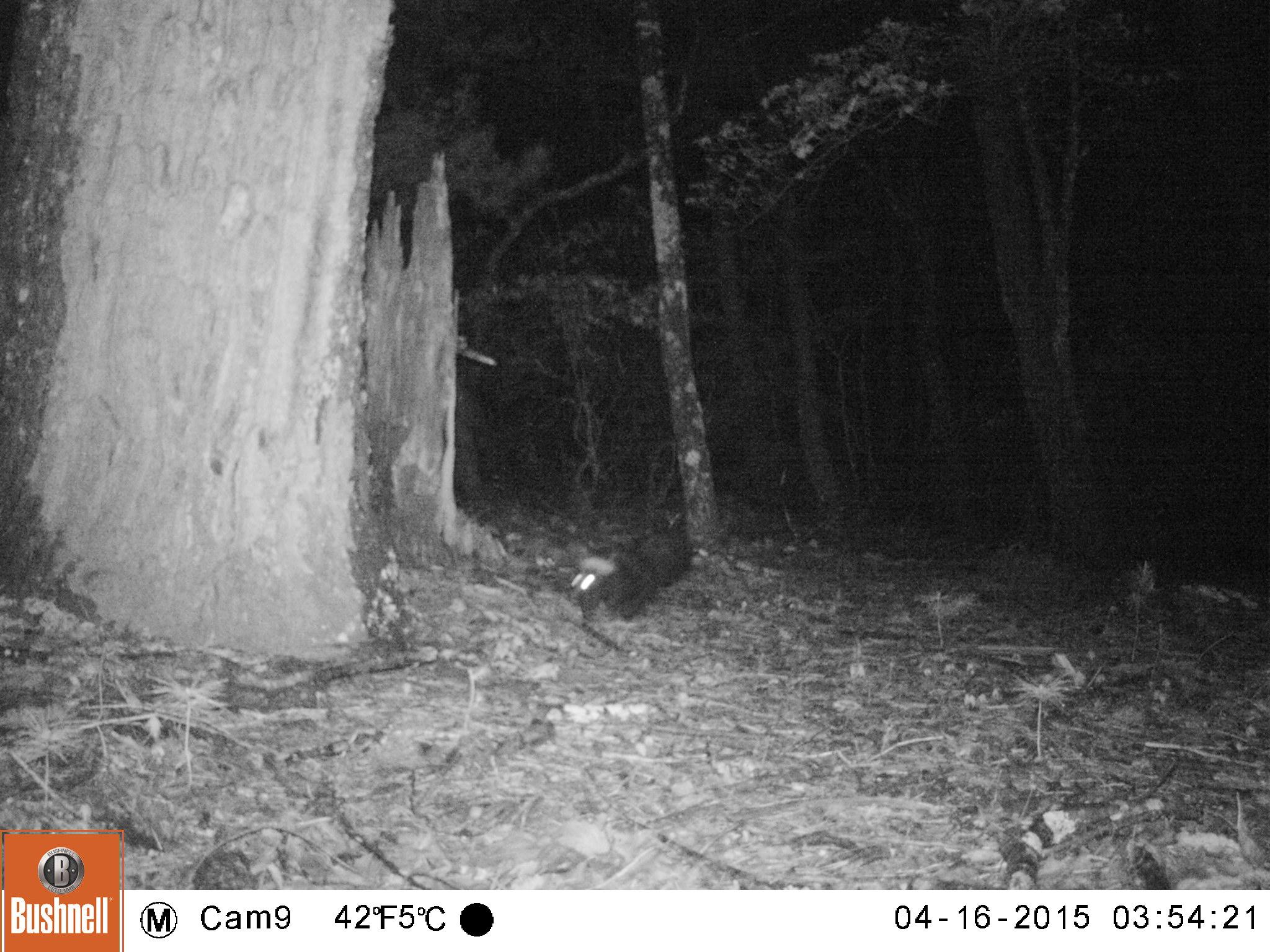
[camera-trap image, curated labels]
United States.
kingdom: Animalia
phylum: Chordata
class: Mammalia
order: Carnivora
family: Mephitidae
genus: Mephitis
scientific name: Mephitis mephitis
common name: striped skunk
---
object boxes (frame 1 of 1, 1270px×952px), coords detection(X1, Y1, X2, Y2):
Striped Skunk: detection(564, 516, 700, 632)